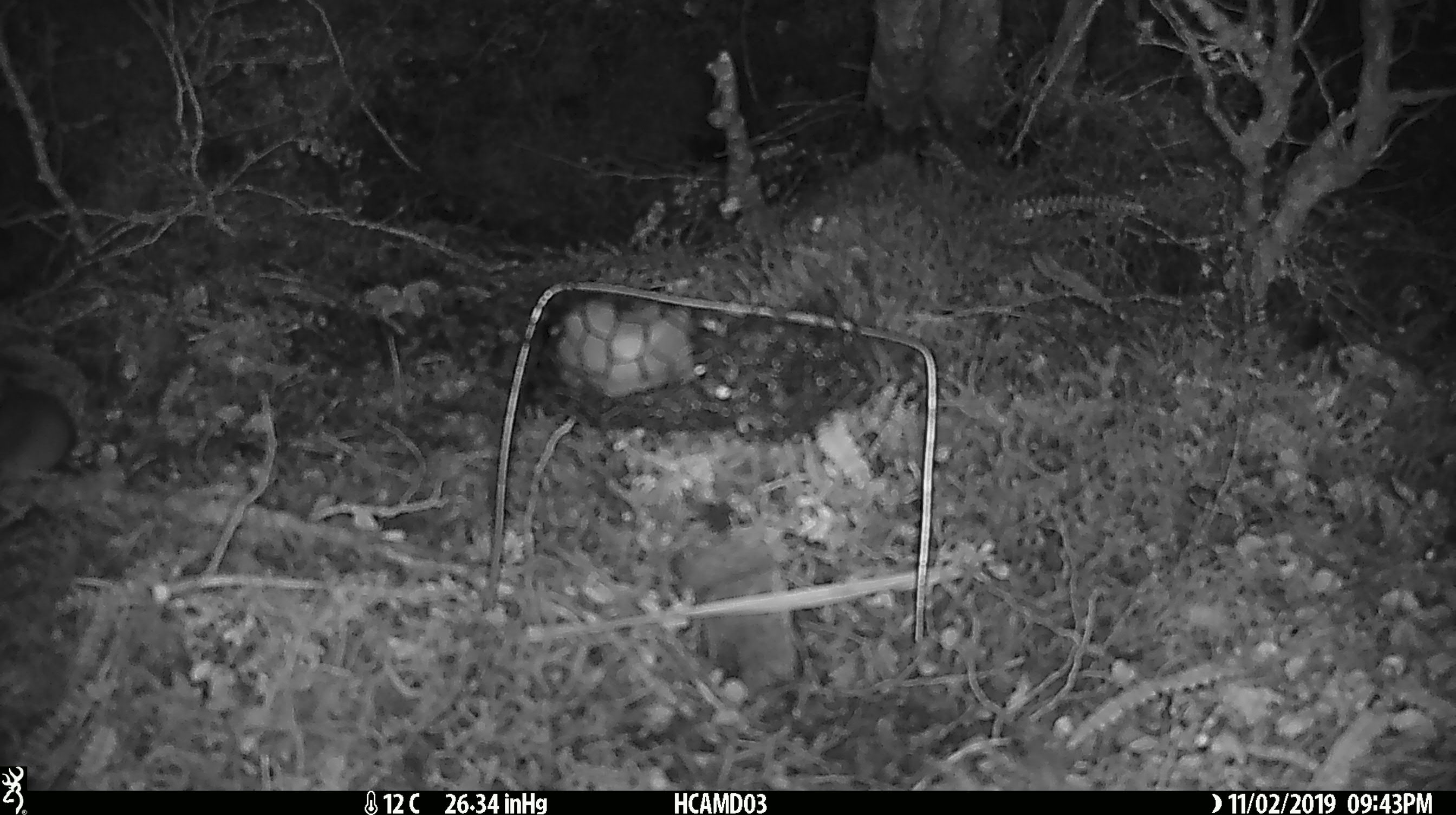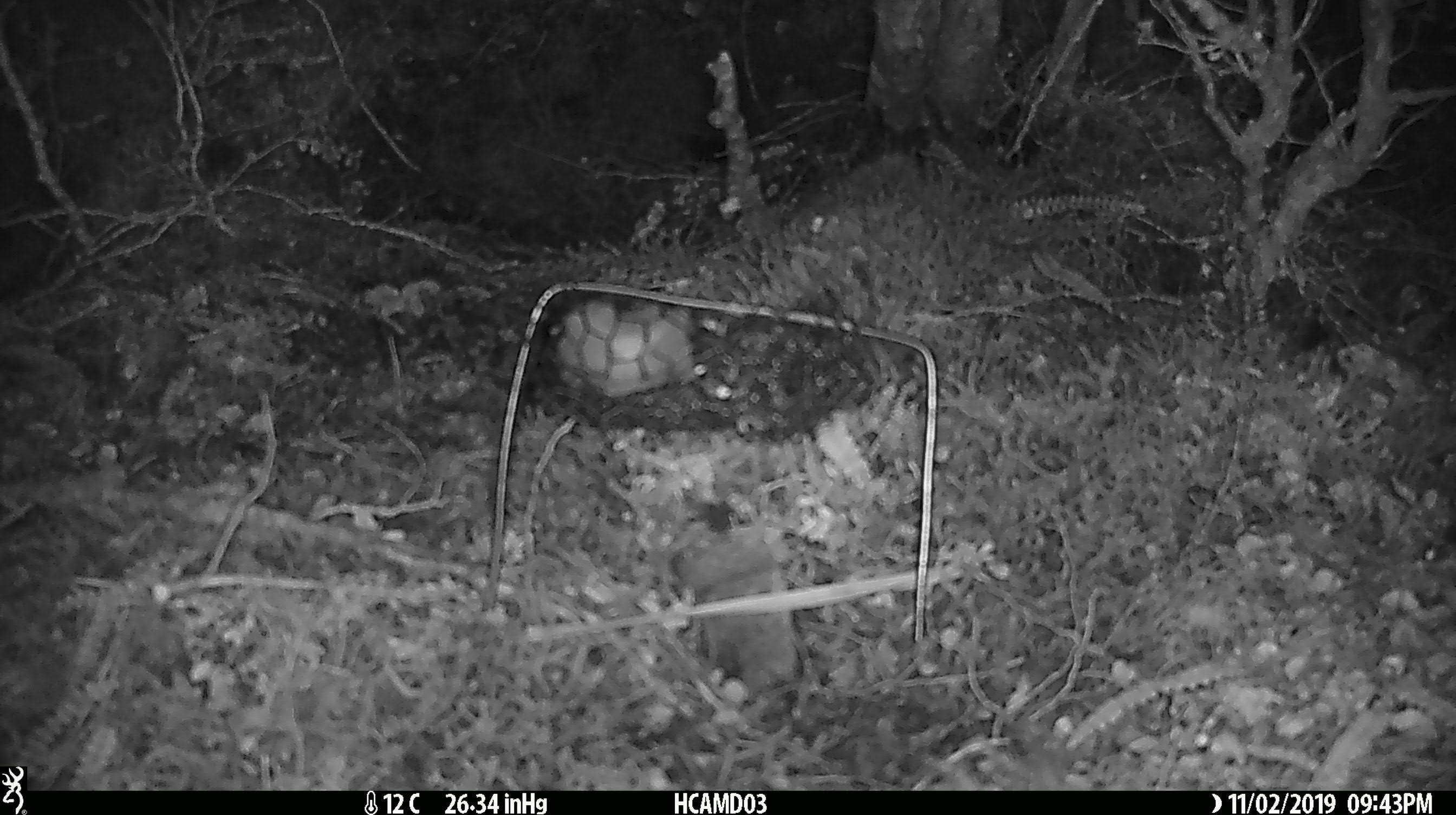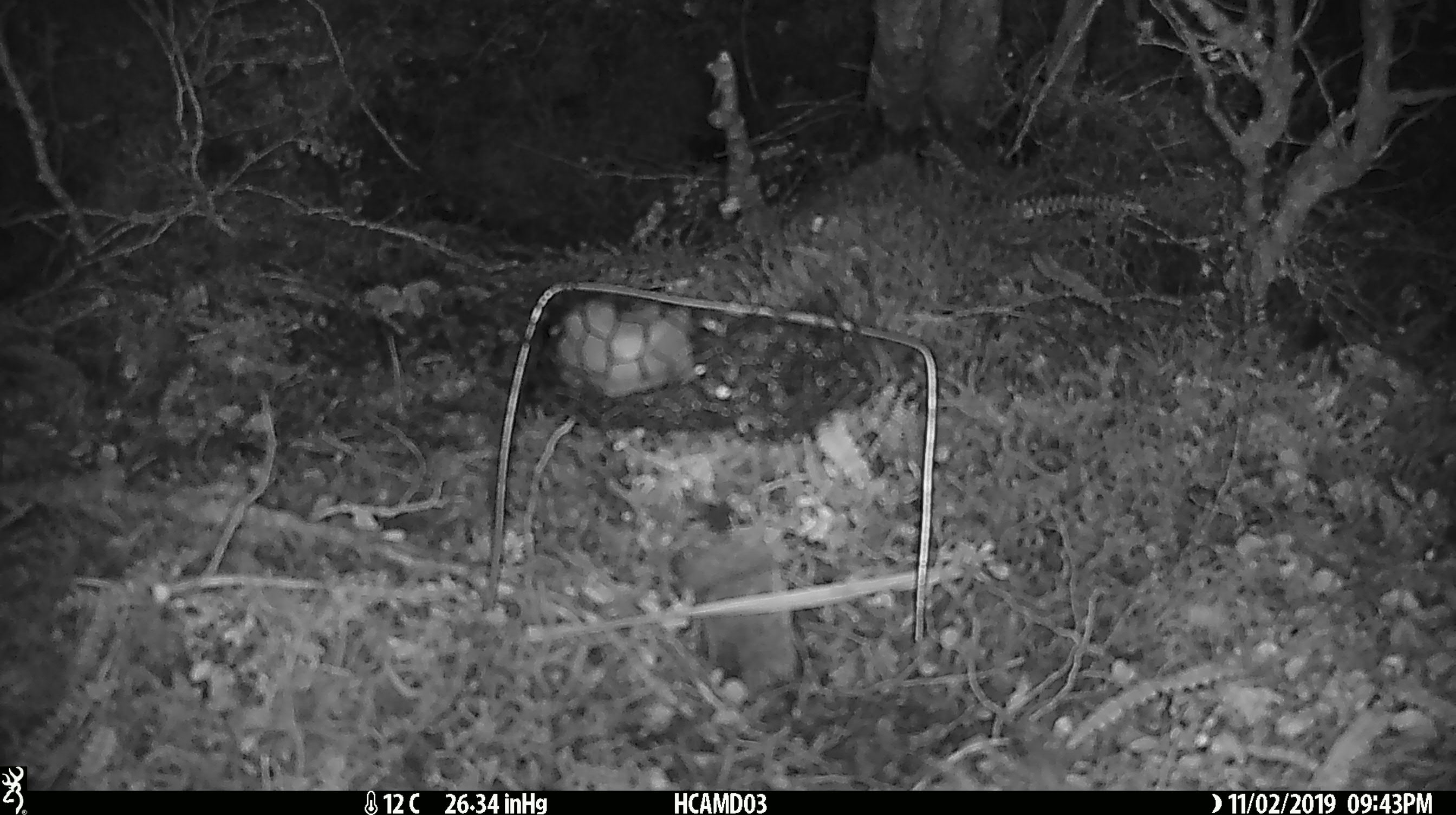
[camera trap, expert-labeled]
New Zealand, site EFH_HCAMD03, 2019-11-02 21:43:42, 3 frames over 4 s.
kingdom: Animalia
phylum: Chordata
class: Mammalia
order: Rodentia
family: Muridae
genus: Mus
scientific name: Mus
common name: mouse